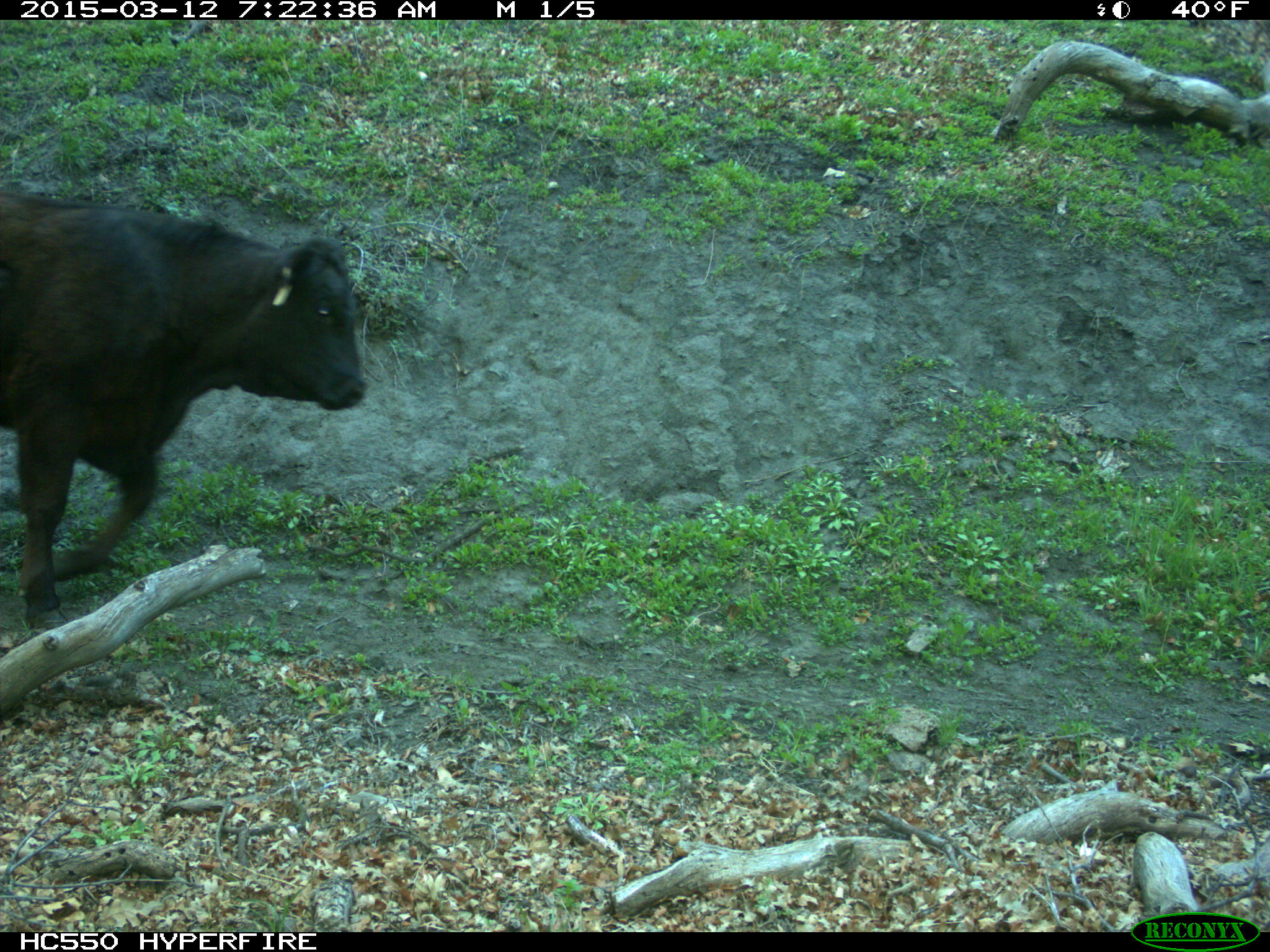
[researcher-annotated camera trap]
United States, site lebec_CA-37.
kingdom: Animalia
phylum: Chordata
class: Mammalia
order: Artiodactyla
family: Bovidae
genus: Bos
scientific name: Bos taurus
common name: domestic cow